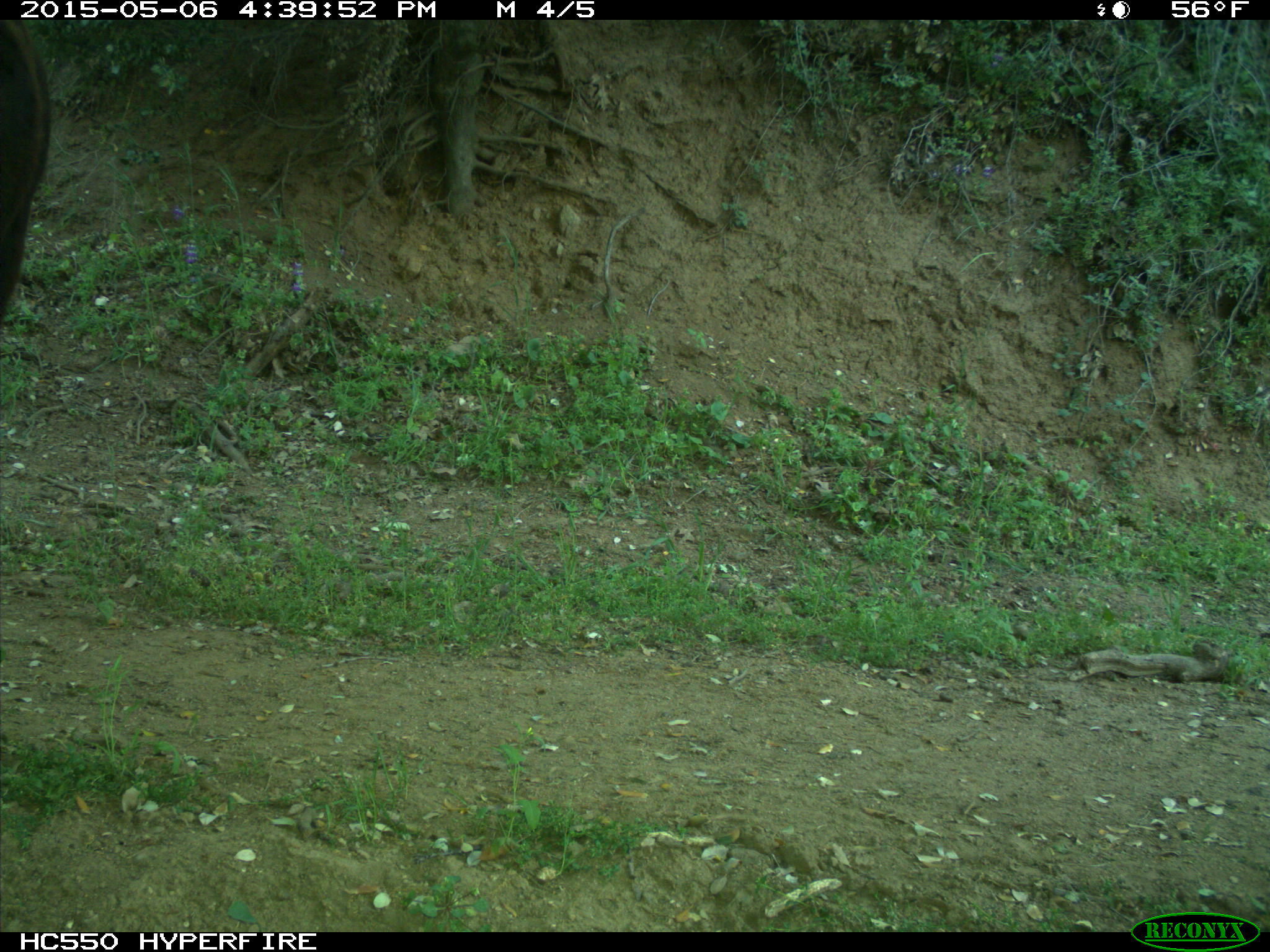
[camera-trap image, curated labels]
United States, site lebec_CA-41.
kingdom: Animalia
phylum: Chordata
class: Mammalia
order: Artiodactyla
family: Bovidae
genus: Bos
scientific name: Bos taurus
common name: domestic cow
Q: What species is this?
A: Bos taurus (domestic cow).